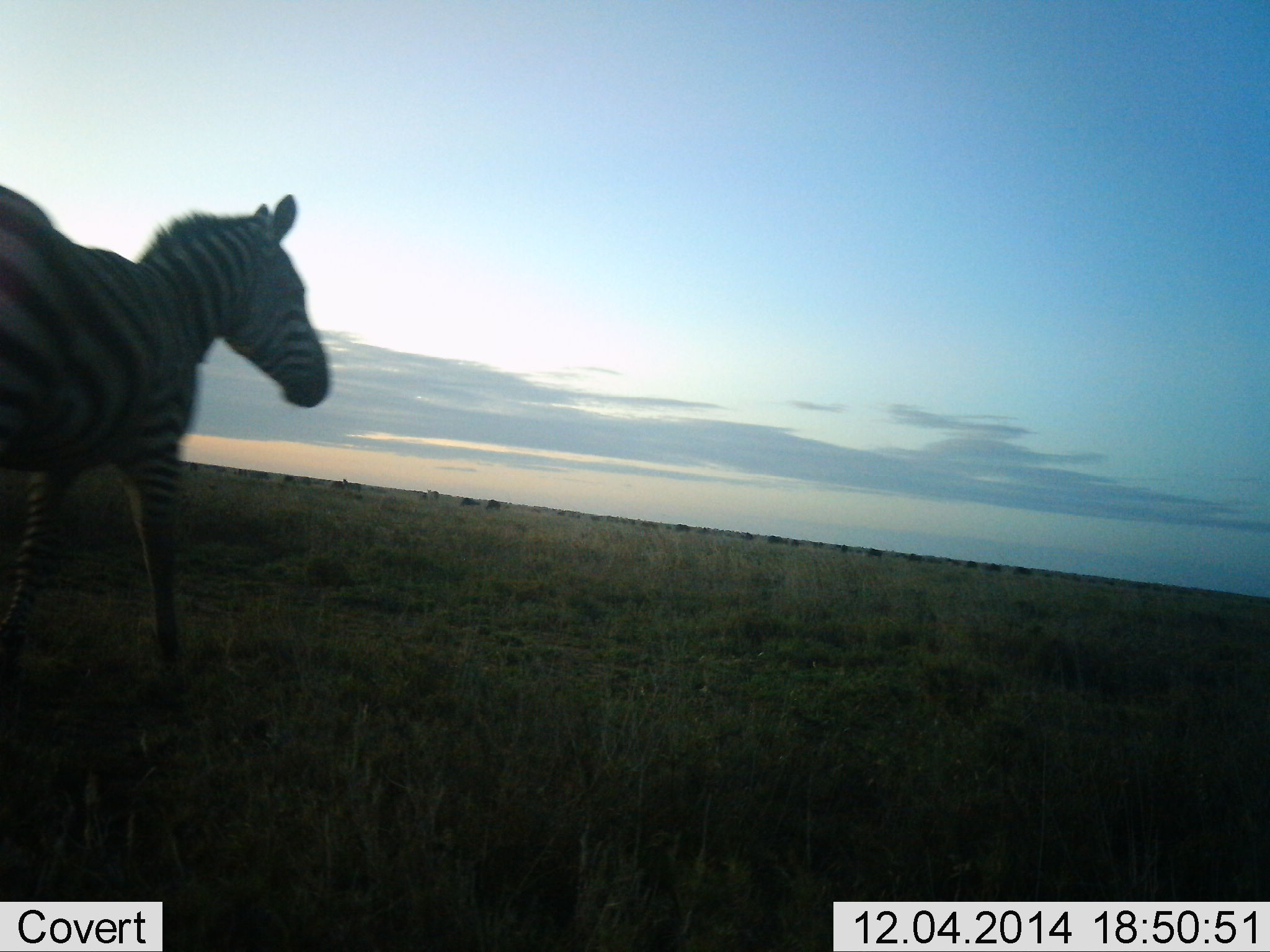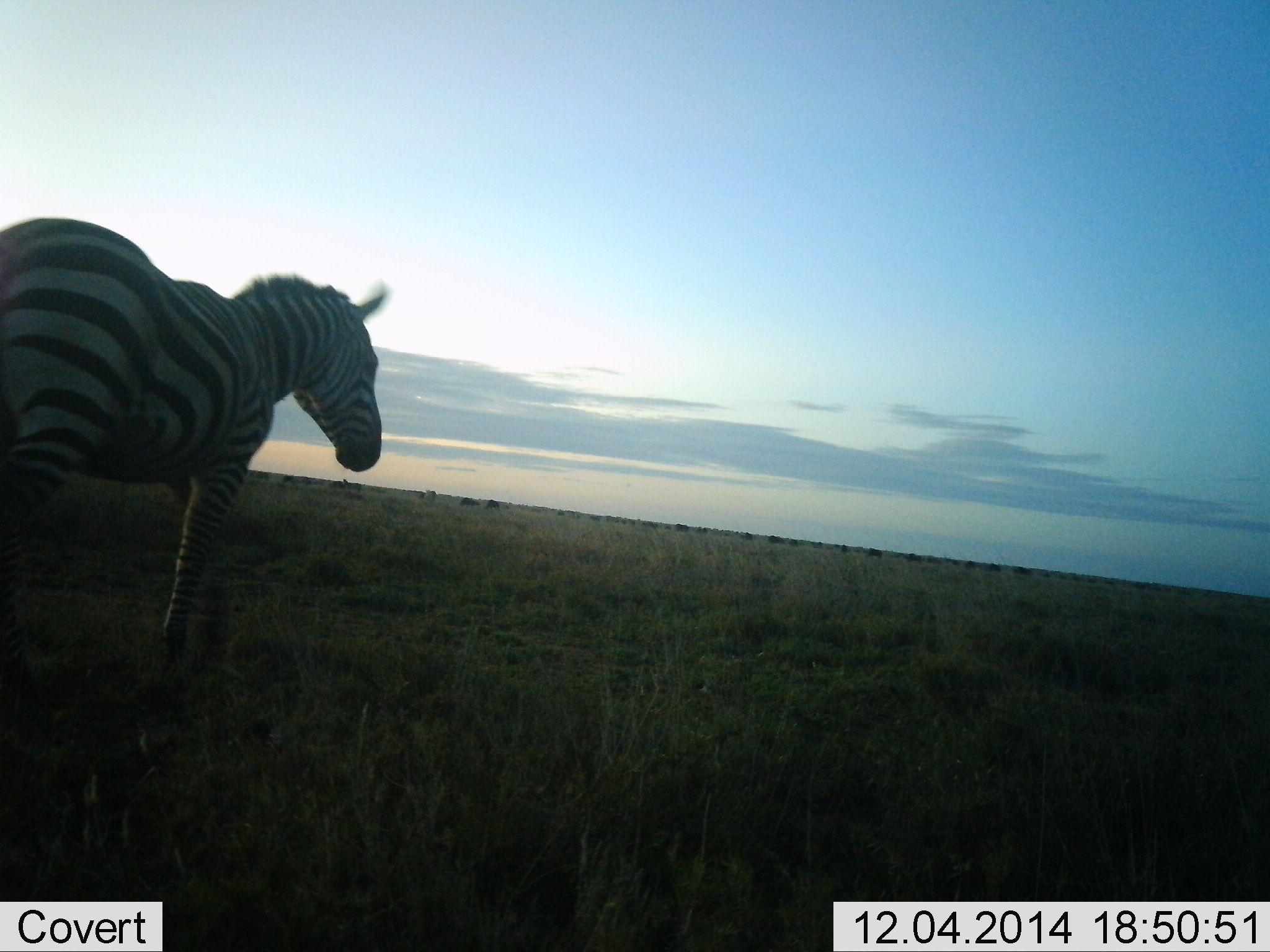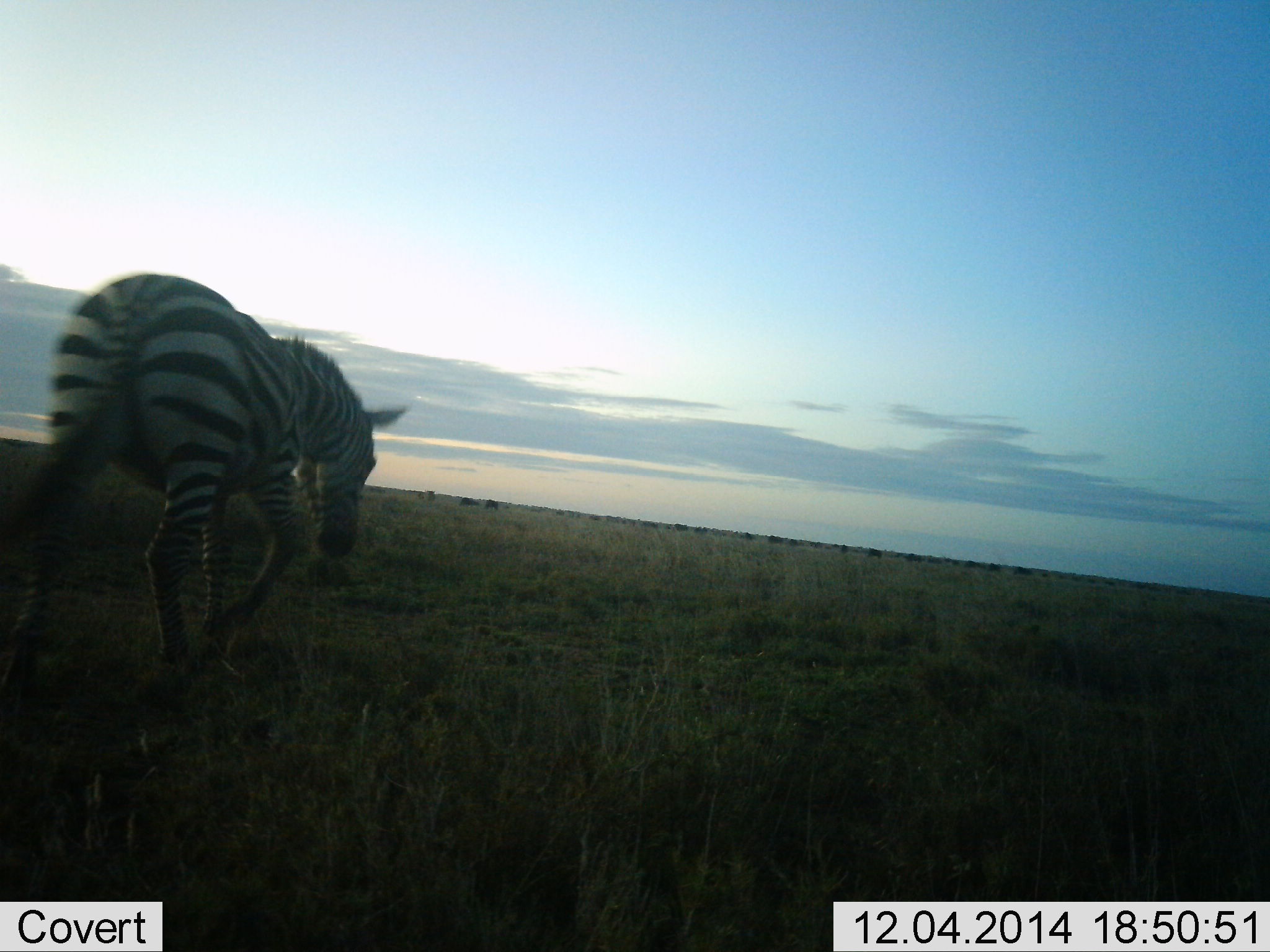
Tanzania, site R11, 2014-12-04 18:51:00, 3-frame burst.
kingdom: Animalia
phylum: Chordata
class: Mammalia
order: Perissodactyla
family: Equidae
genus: Equus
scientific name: Equus quagga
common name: plains zebra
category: zebra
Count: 1.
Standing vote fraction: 8%.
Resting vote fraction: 0%.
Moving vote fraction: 92%.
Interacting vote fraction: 0%.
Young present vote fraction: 0%.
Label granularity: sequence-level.